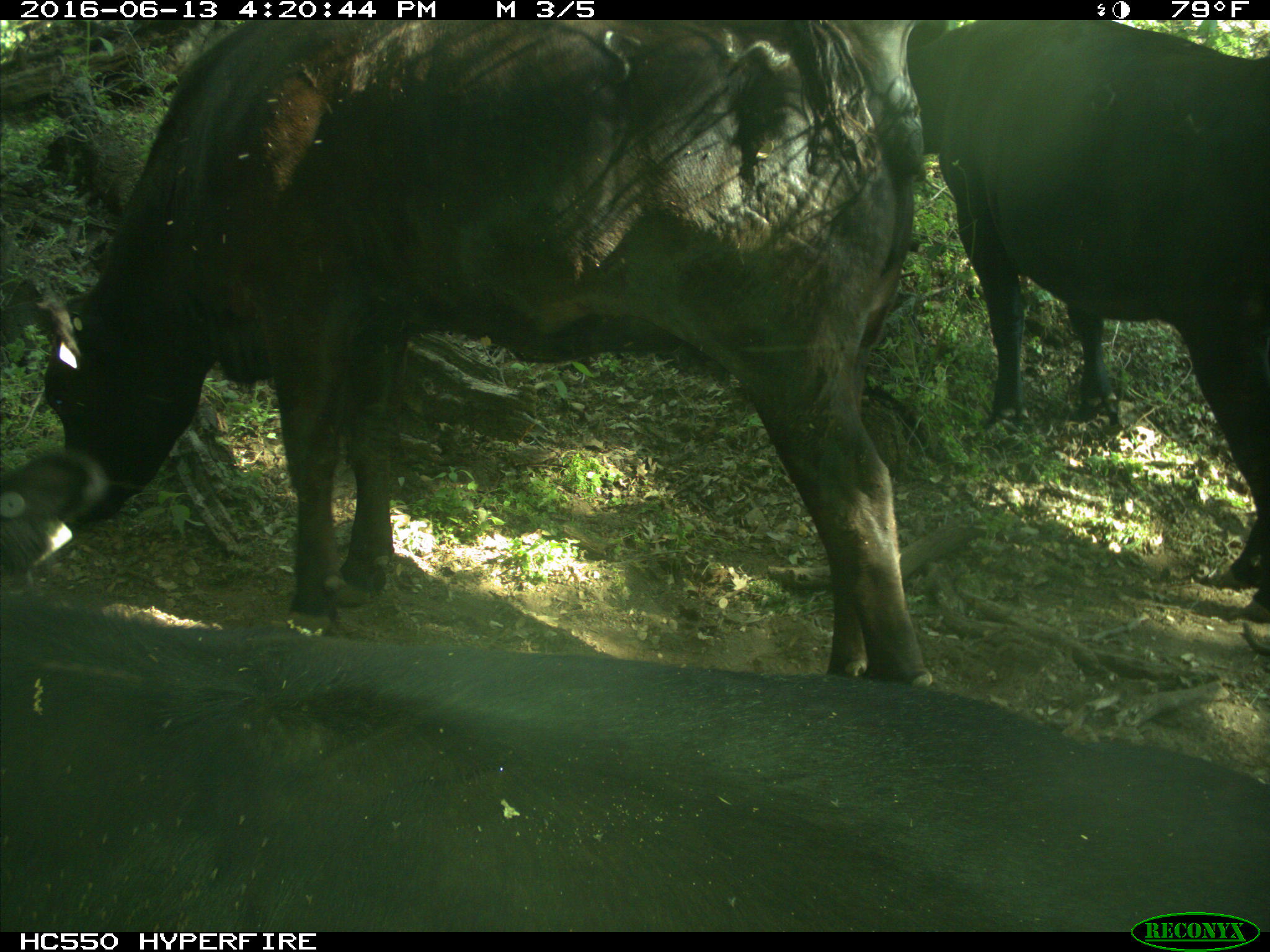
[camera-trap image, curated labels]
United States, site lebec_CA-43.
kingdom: Animalia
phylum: Chordata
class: Mammalia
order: Artiodactyla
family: Bovidae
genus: Bos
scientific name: Bos taurus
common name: domestic cow